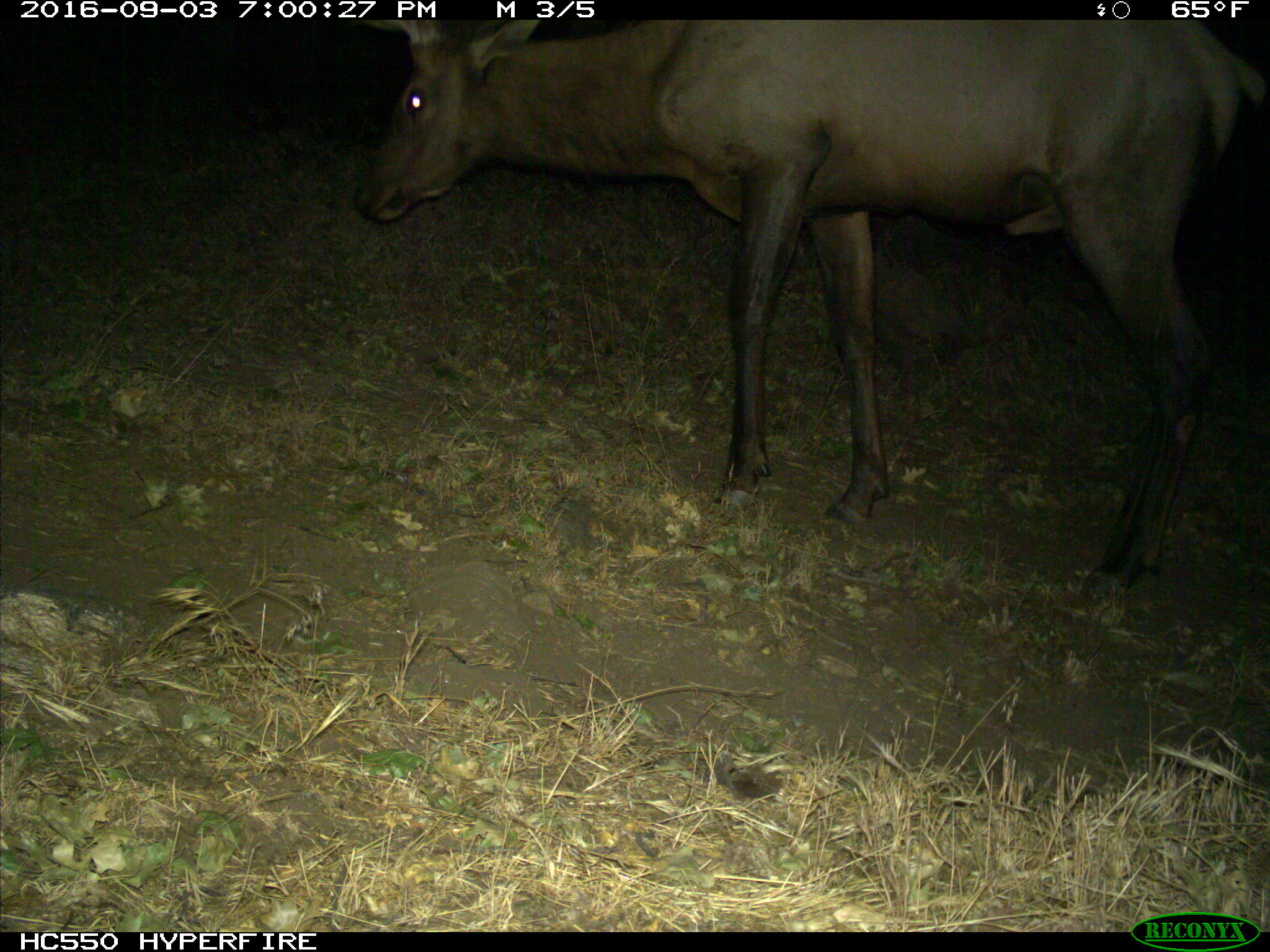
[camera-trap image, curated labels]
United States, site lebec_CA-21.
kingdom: Animalia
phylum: Chordata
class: Mammalia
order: Artiodactyla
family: Cervidae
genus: Cervus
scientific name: Cervus canadensis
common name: elk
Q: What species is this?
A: Cervus canadensis (elk).